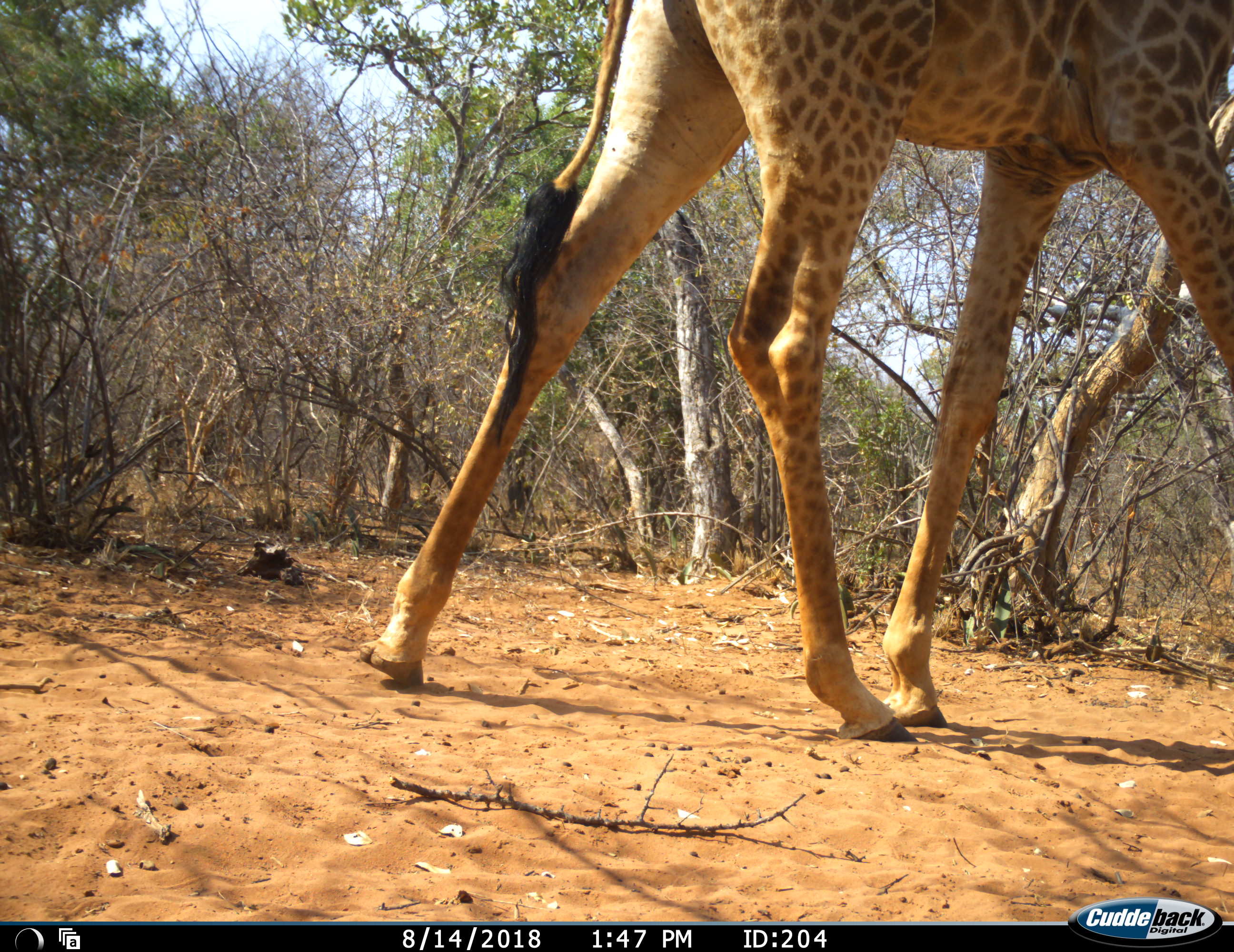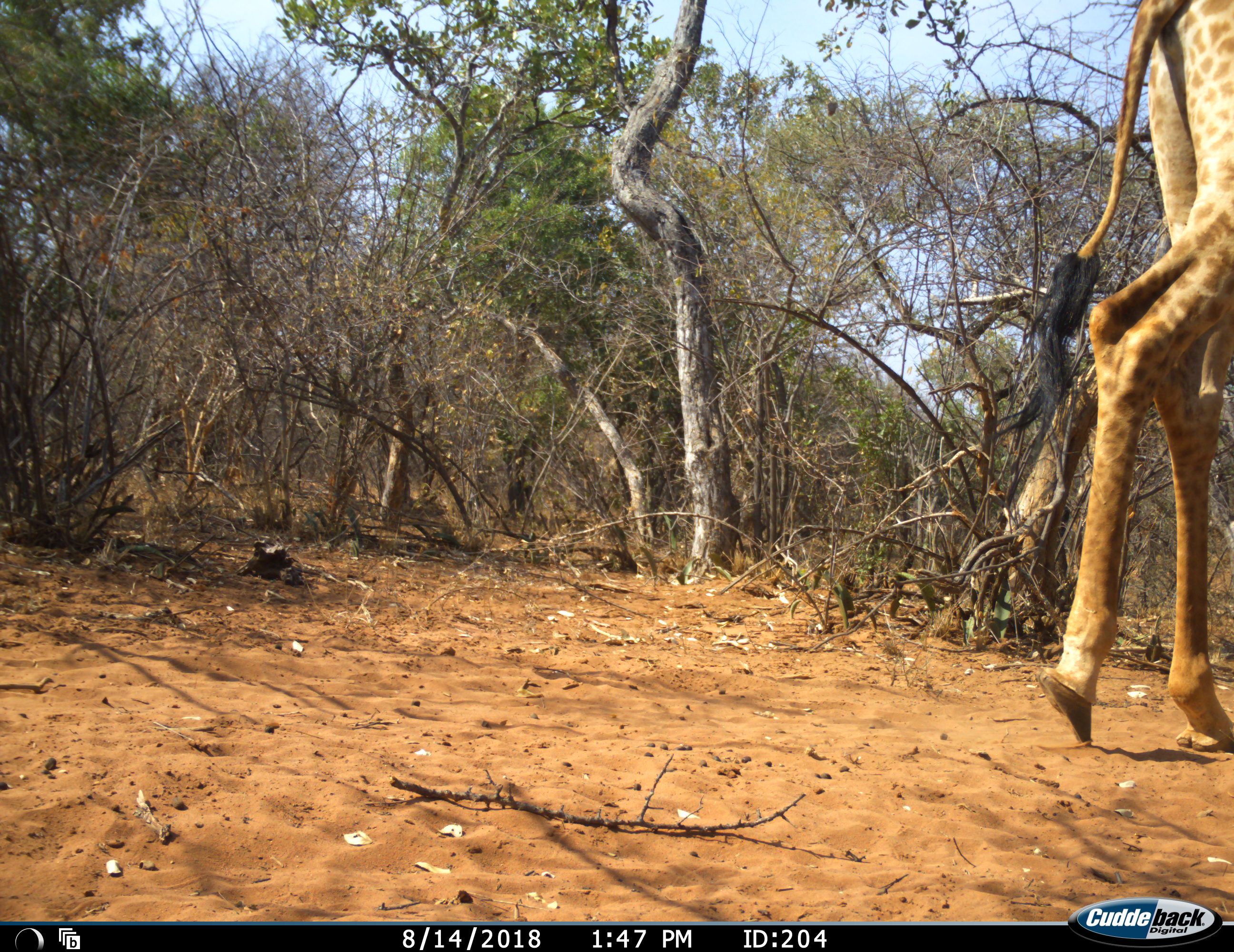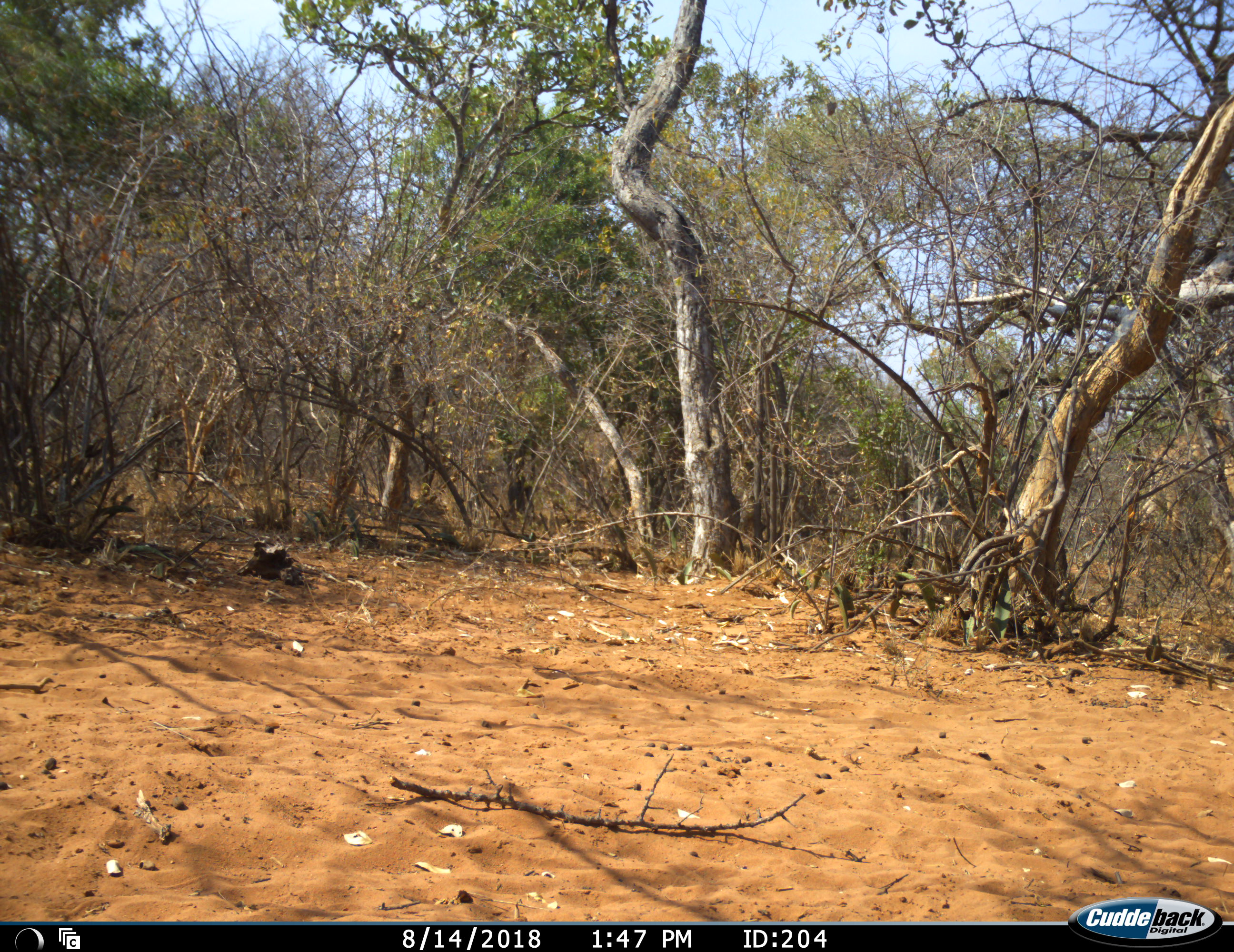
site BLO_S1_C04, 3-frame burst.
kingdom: Animalia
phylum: Chordata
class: Mammalia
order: Artiodactyla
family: Giraffidae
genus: Giraffa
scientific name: Giraffa camelopardalis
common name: giraffe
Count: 1.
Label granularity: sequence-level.